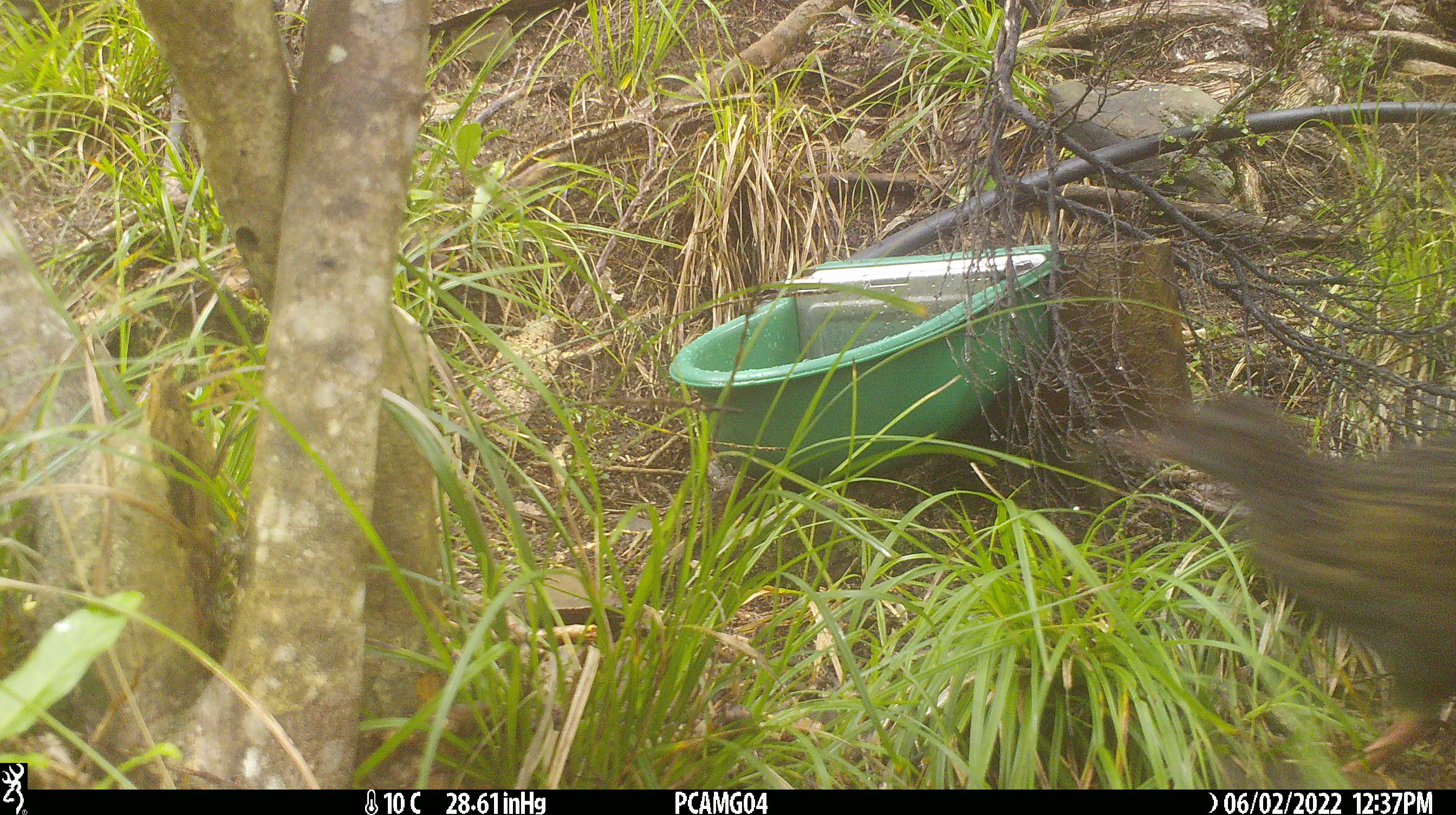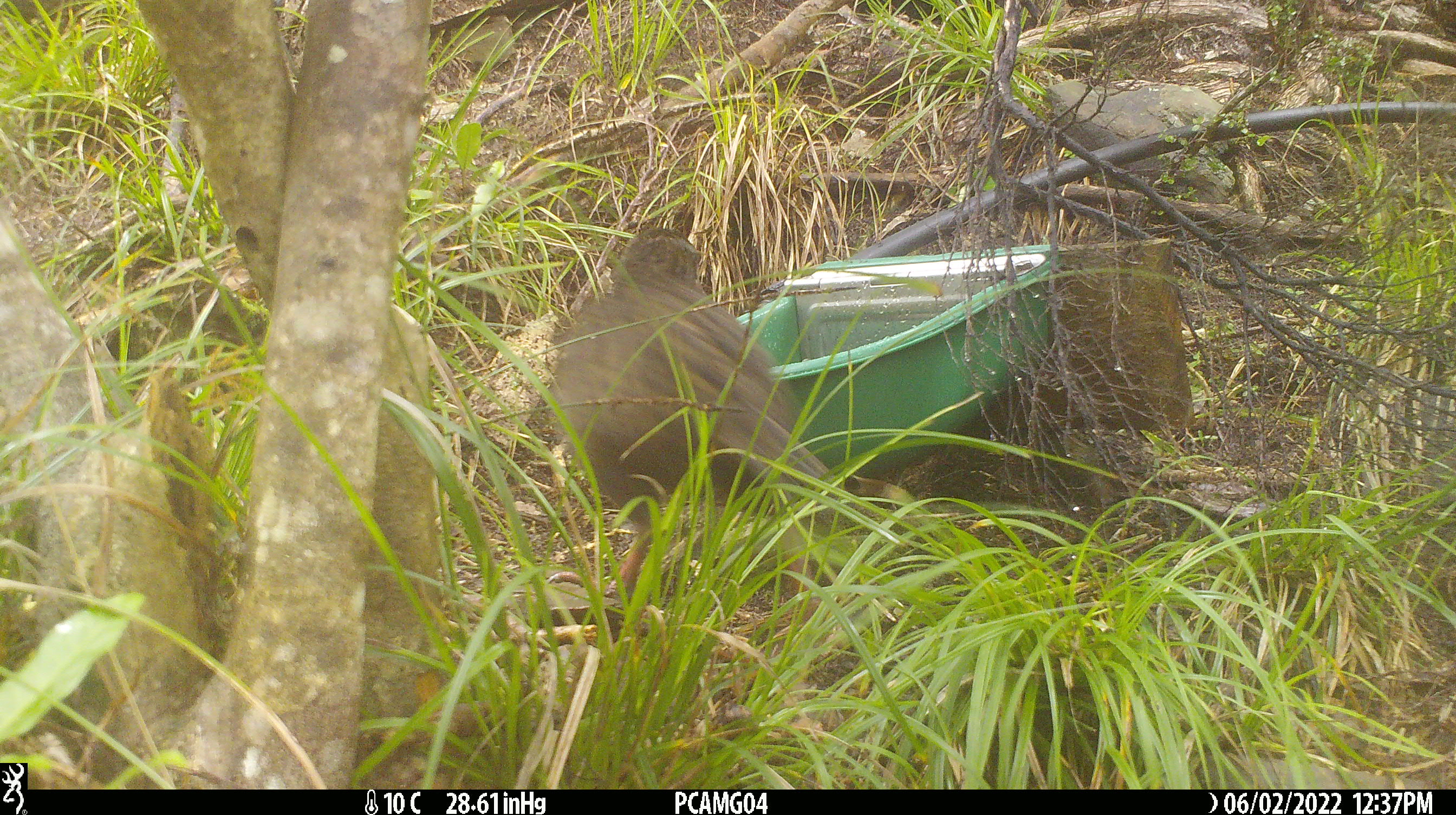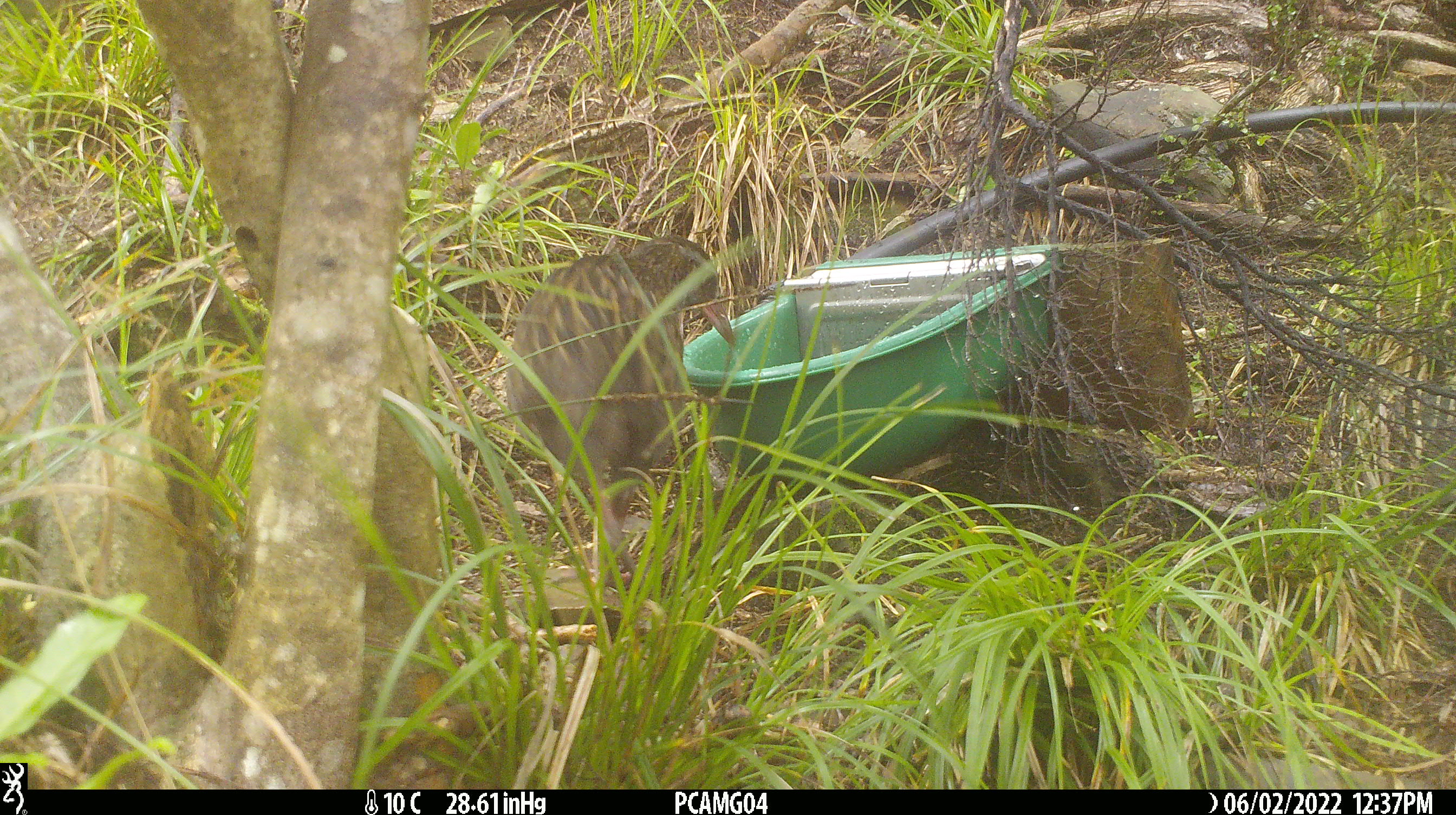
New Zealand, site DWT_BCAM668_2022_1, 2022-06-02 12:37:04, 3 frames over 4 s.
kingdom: Animalia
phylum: Chordata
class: Aves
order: Gruiformes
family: Rallidae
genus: Gallirallus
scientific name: Gallirallus australis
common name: weka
Weka (Gallirallus australis).